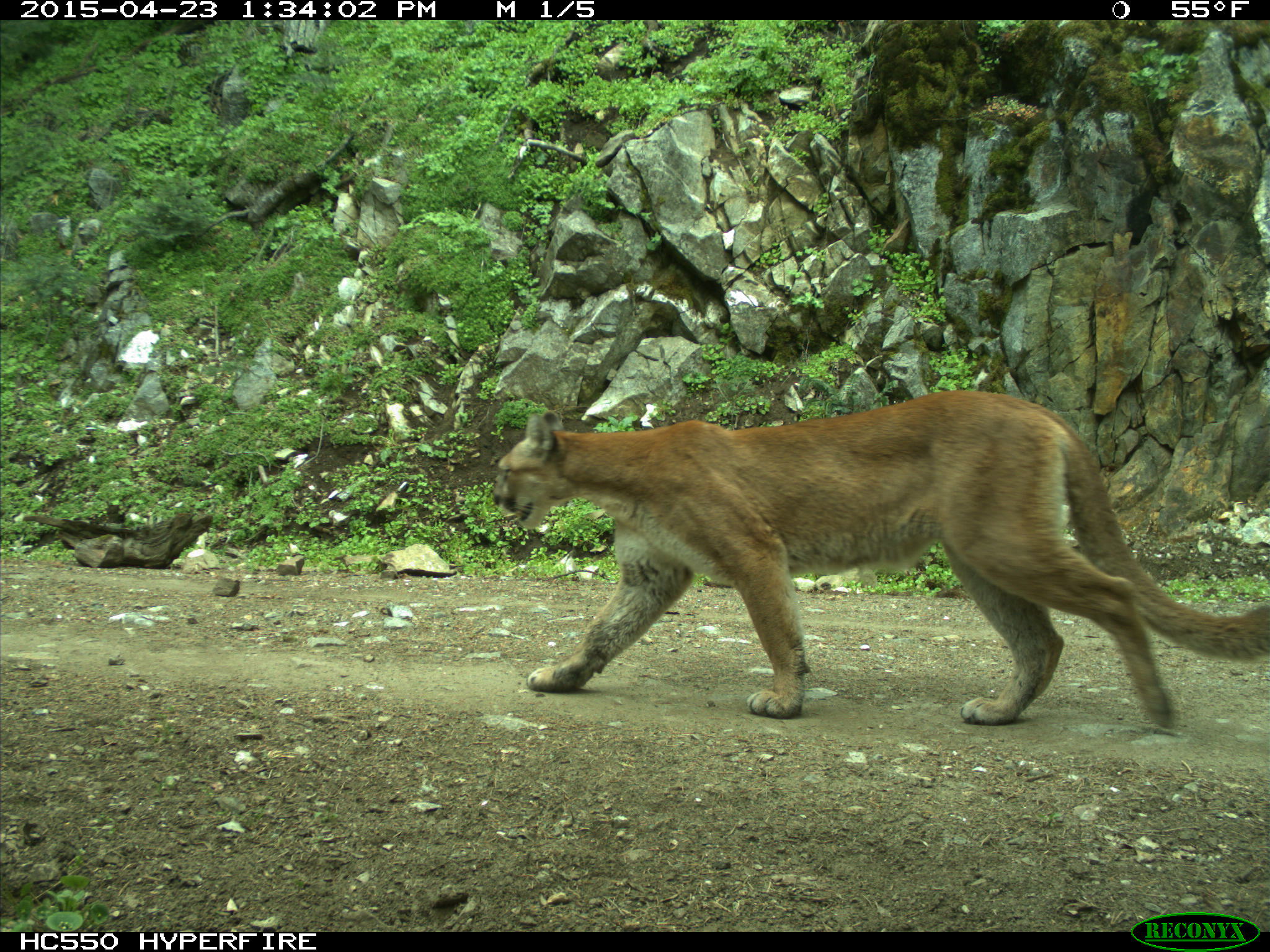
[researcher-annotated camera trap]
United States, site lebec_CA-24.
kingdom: Animalia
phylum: Chordata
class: Mammalia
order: Carnivora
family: Felidae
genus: Puma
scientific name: Puma concolor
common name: mountain lion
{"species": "Puma concolor (mountain lion)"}